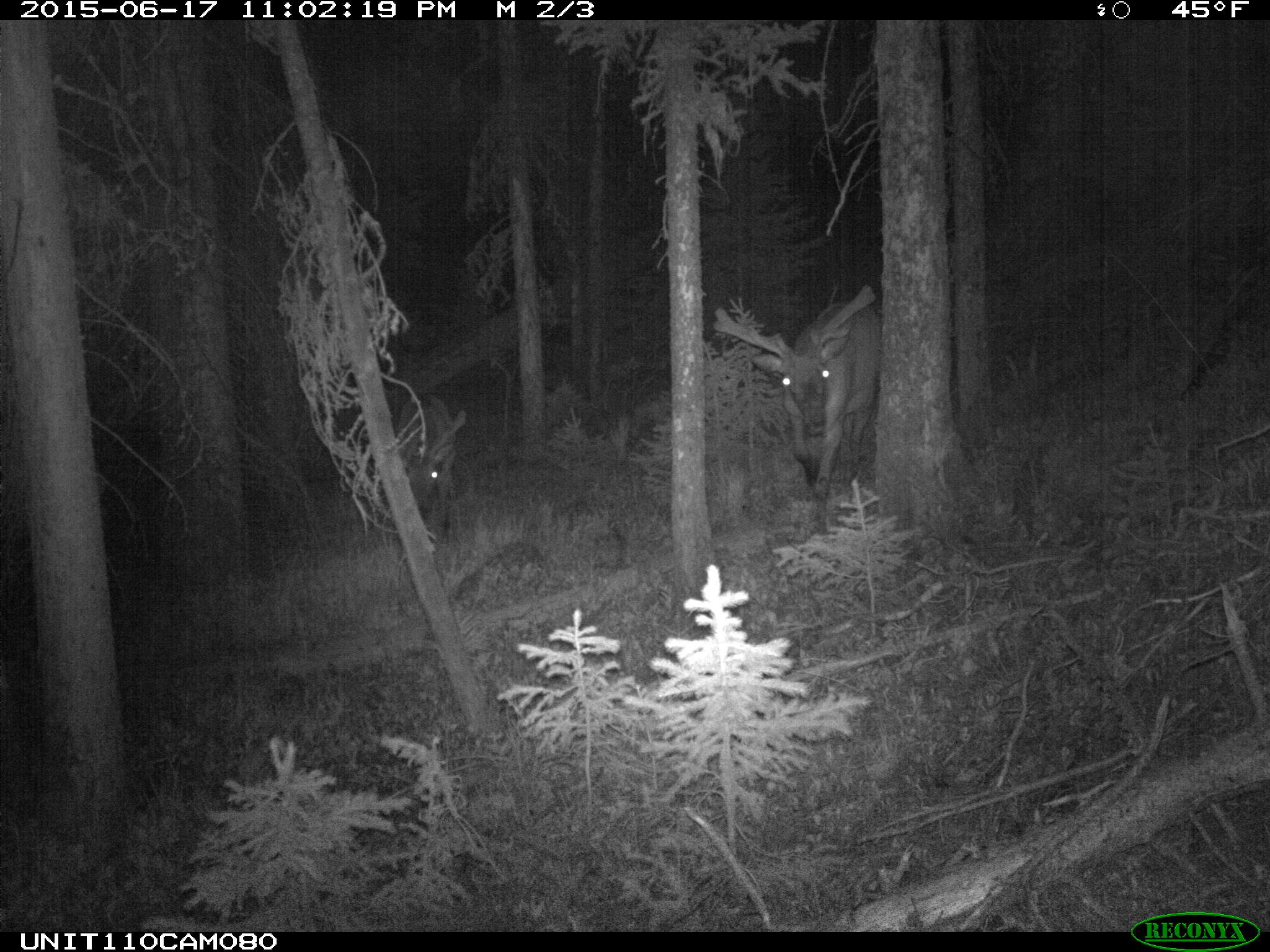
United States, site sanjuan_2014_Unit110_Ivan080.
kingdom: Animalia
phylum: Chordata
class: Mammalia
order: Artiodactyla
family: Cervidae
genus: Cervus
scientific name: Cervus elaphus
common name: red deer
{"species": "Cervus elaphus (red deer)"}